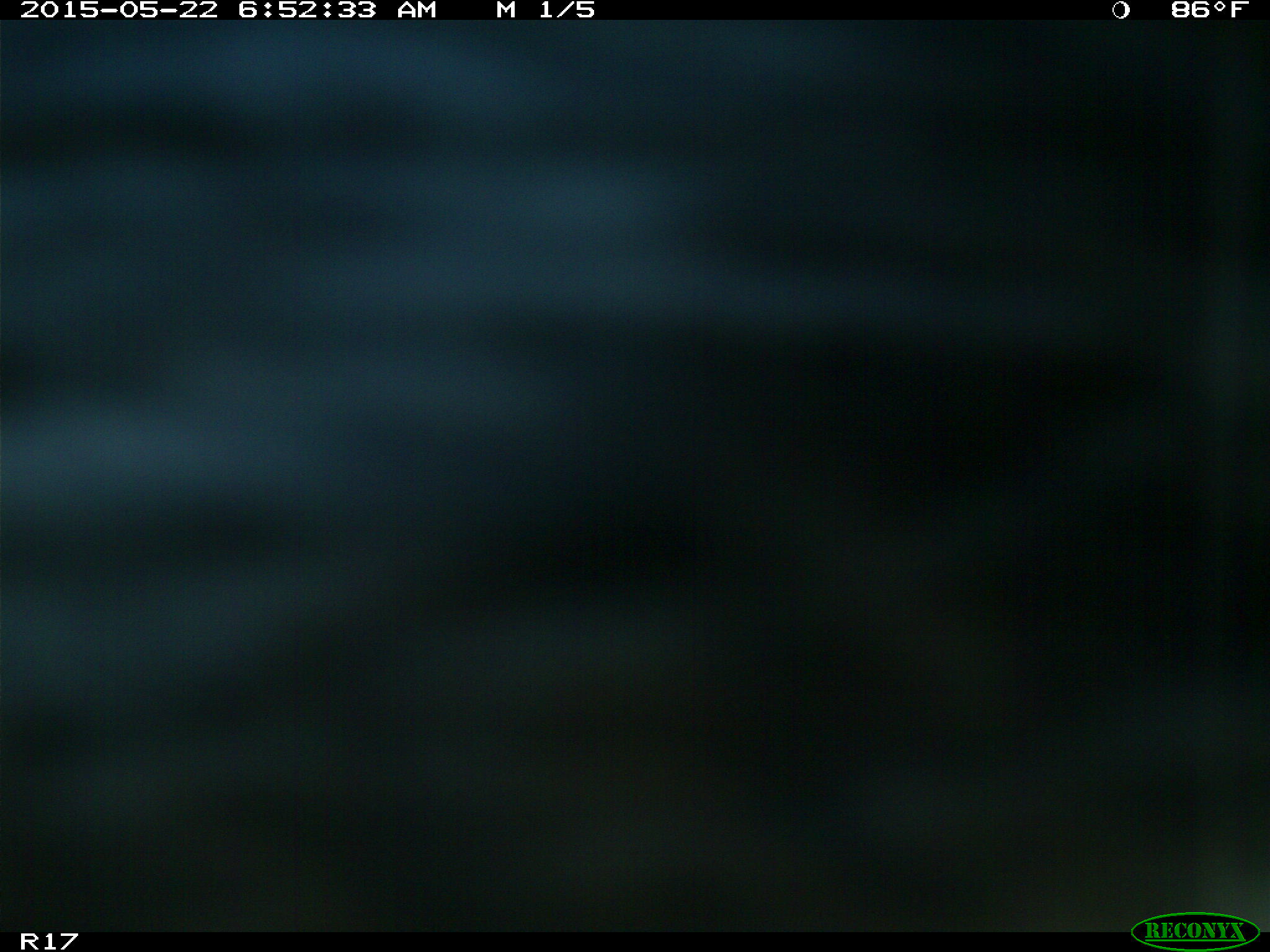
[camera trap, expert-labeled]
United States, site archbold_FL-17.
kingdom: Animalia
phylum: Chordata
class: Mammalia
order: Artiodactyla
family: Bovidae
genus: Bos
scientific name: Bos taurus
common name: domestic cow